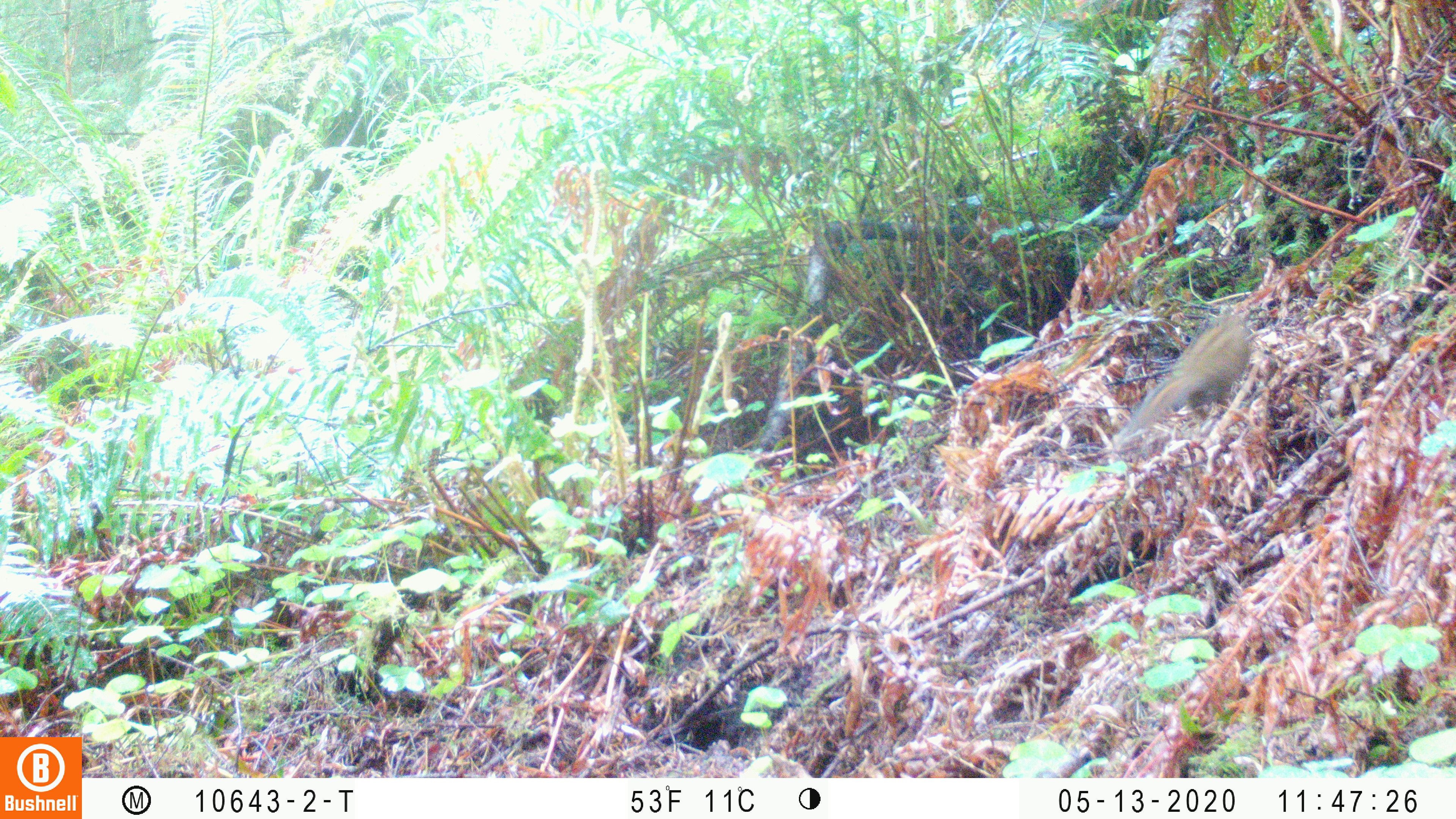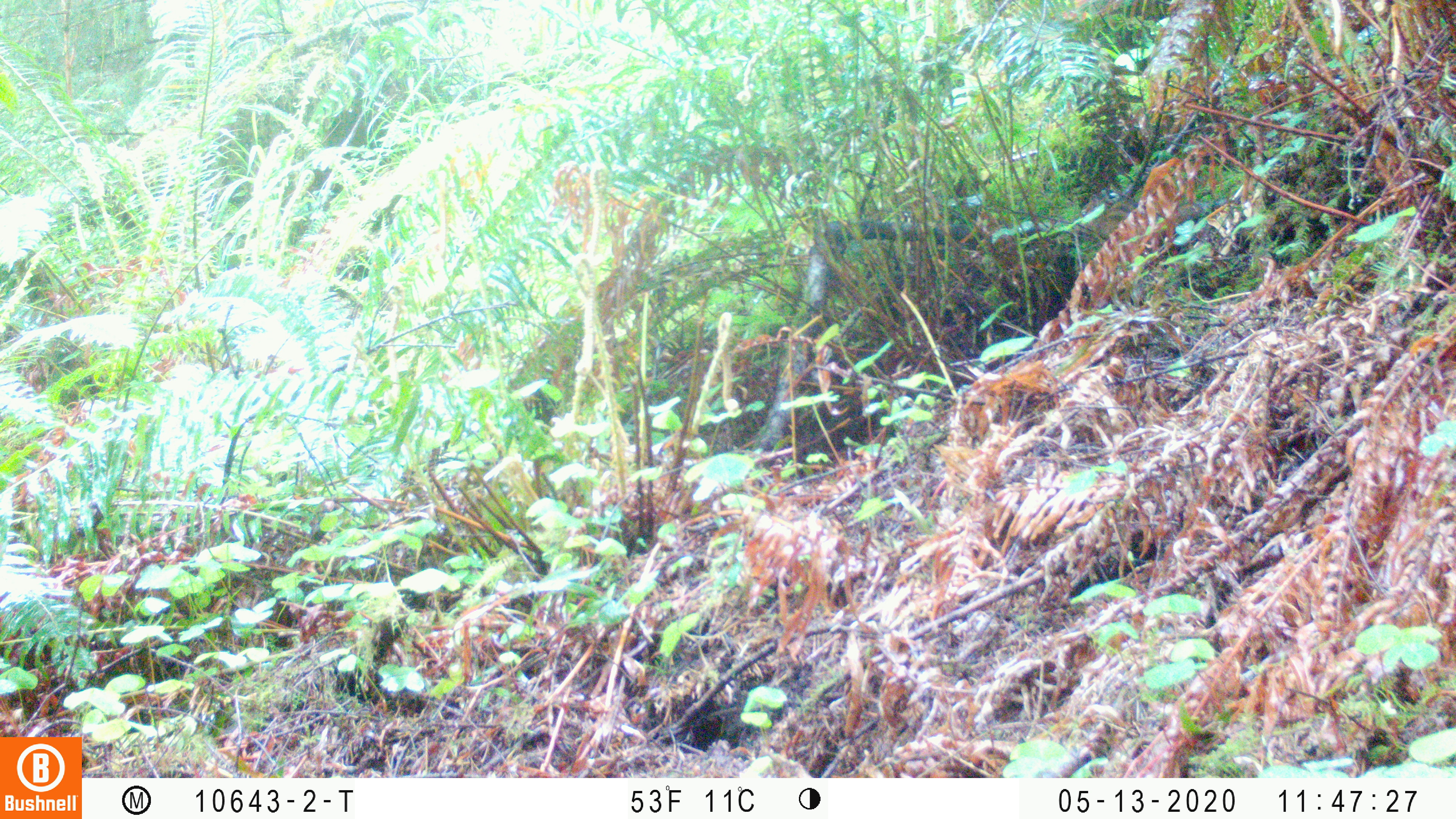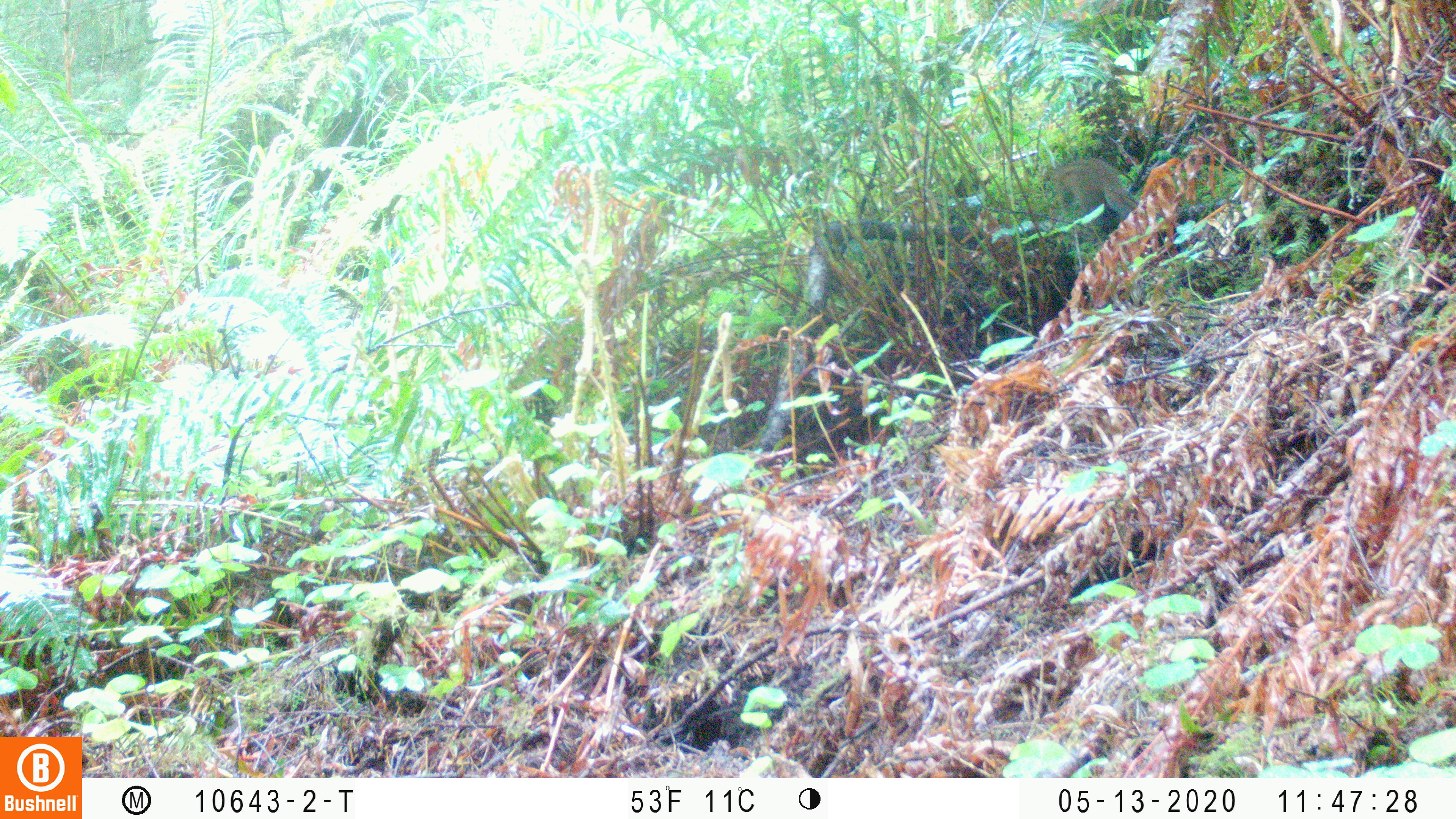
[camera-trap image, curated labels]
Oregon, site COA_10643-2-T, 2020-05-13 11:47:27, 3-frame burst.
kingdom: Animalia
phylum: Chordata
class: Mammalia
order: Rodentia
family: Sciuridae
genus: Neotamias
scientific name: Neotamias townsendii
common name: townsend's chipmunk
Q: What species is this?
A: Townsend's chipmunk (Neotamias townsendii).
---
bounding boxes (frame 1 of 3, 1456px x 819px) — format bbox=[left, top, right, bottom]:
townsend's chipmunk: bbox=[1117, 300, 1261, 437]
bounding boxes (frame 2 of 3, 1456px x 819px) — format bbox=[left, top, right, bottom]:
townsend's chipmunk: bbox=[1074, 191, 1134, 239]; bbox=[1149, 567, 1159, 571]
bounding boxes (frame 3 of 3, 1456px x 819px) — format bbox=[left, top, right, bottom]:
townsend's chipmunk: bbox=[1038, 155, 1138, 217]